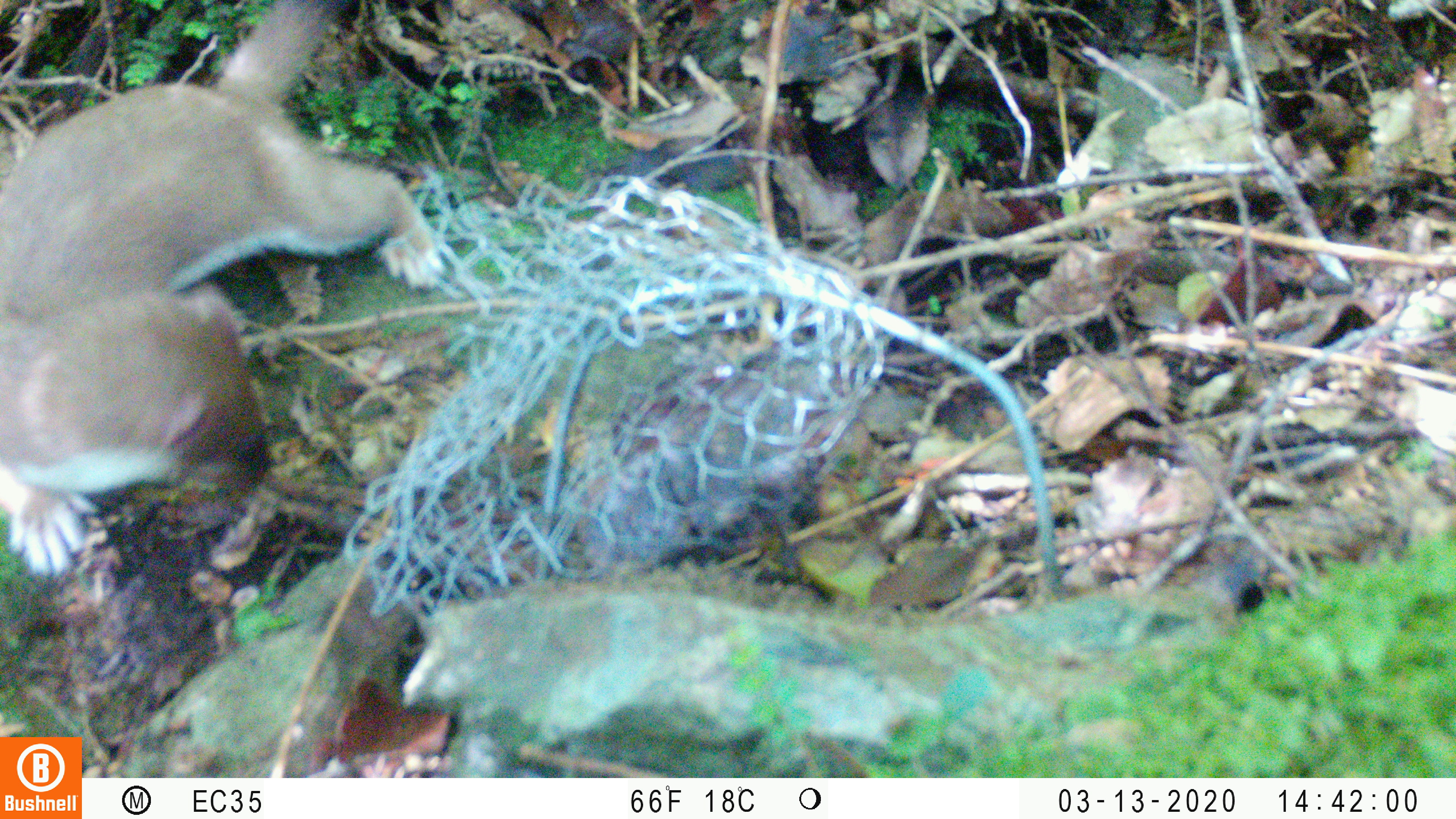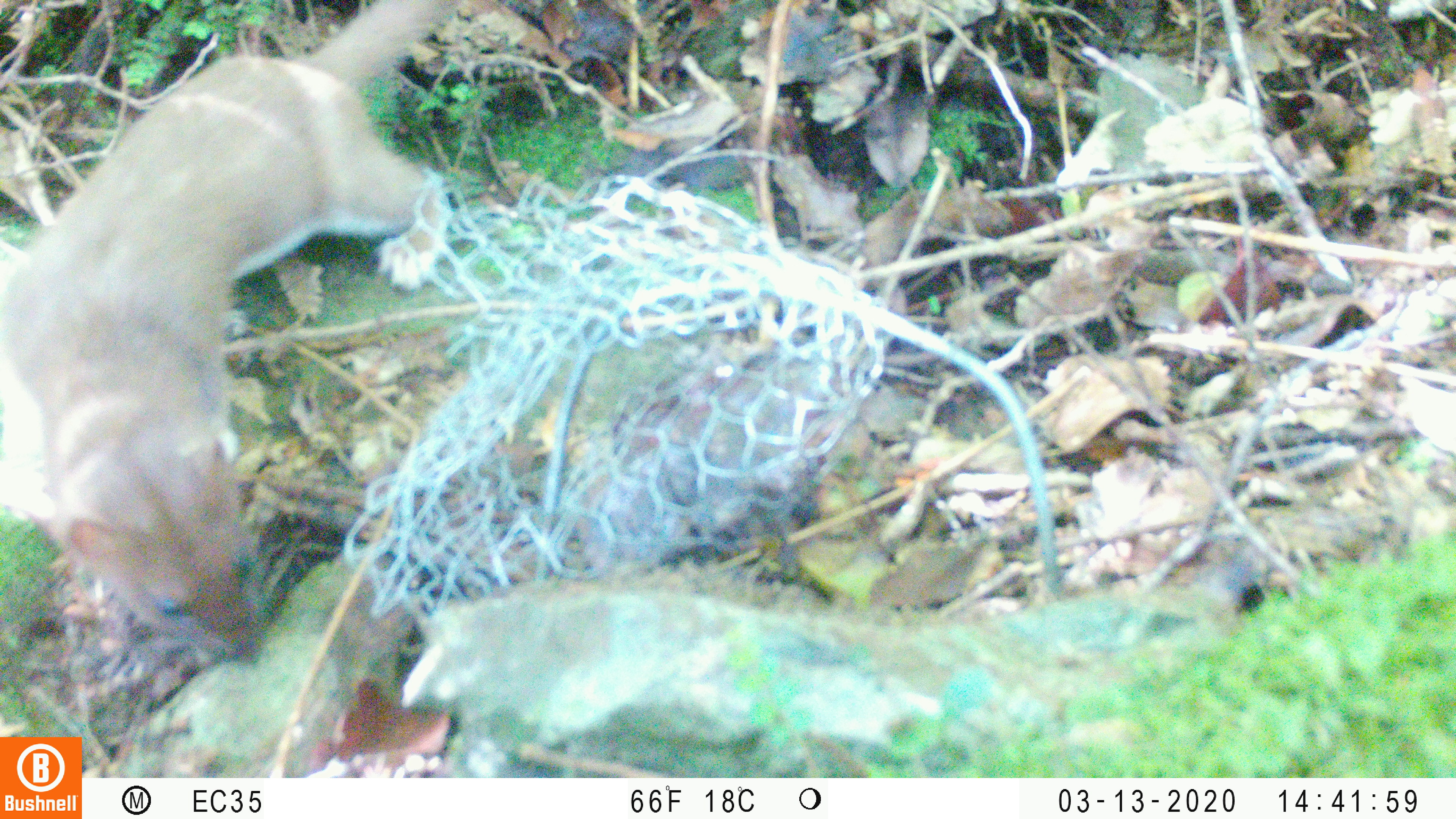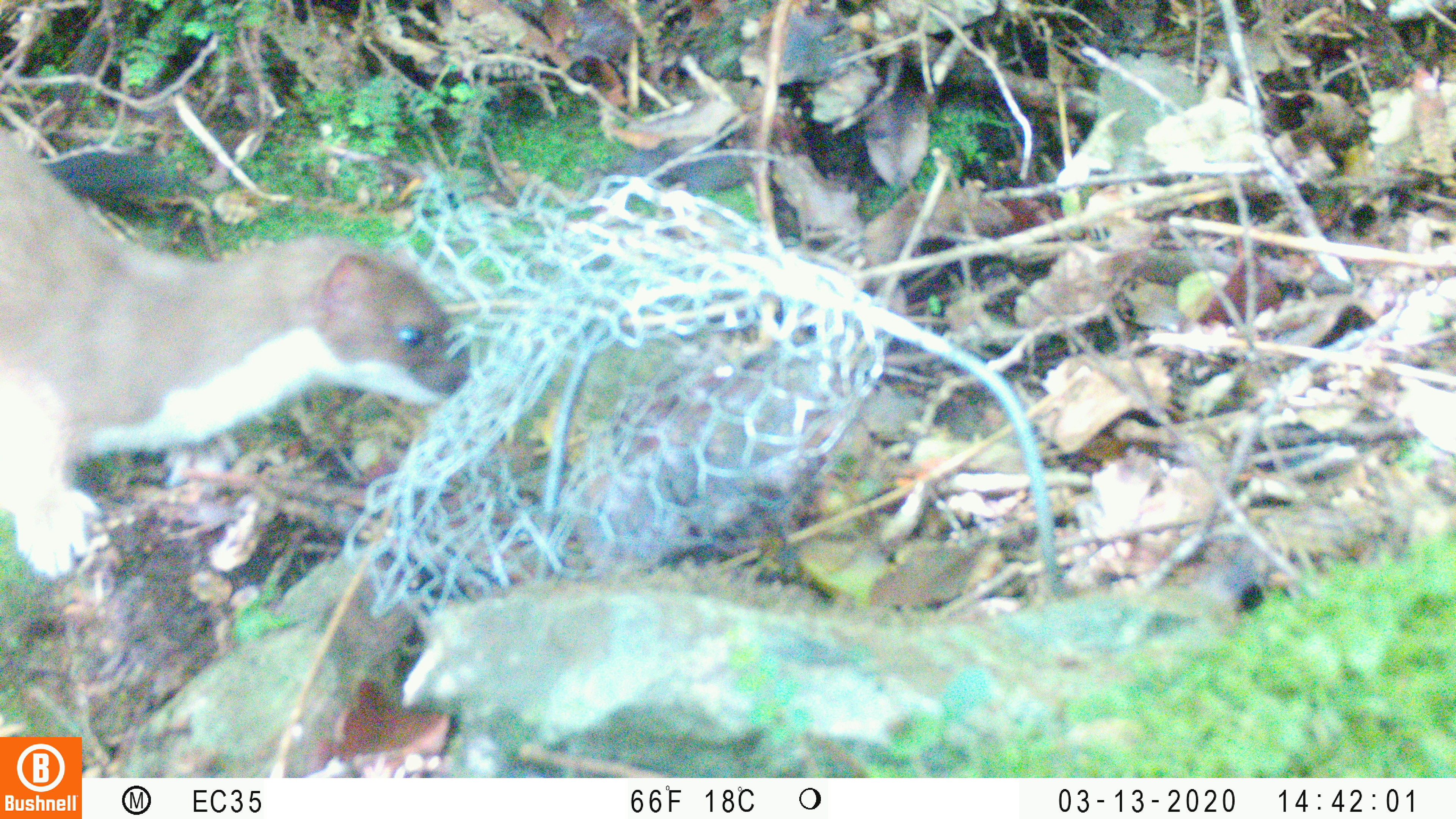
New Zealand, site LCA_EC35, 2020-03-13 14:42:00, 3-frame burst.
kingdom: Animalia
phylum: Chordata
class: Mammalia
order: Carnivora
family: Mustelidae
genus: Mustela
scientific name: Mustela erminea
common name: stoat